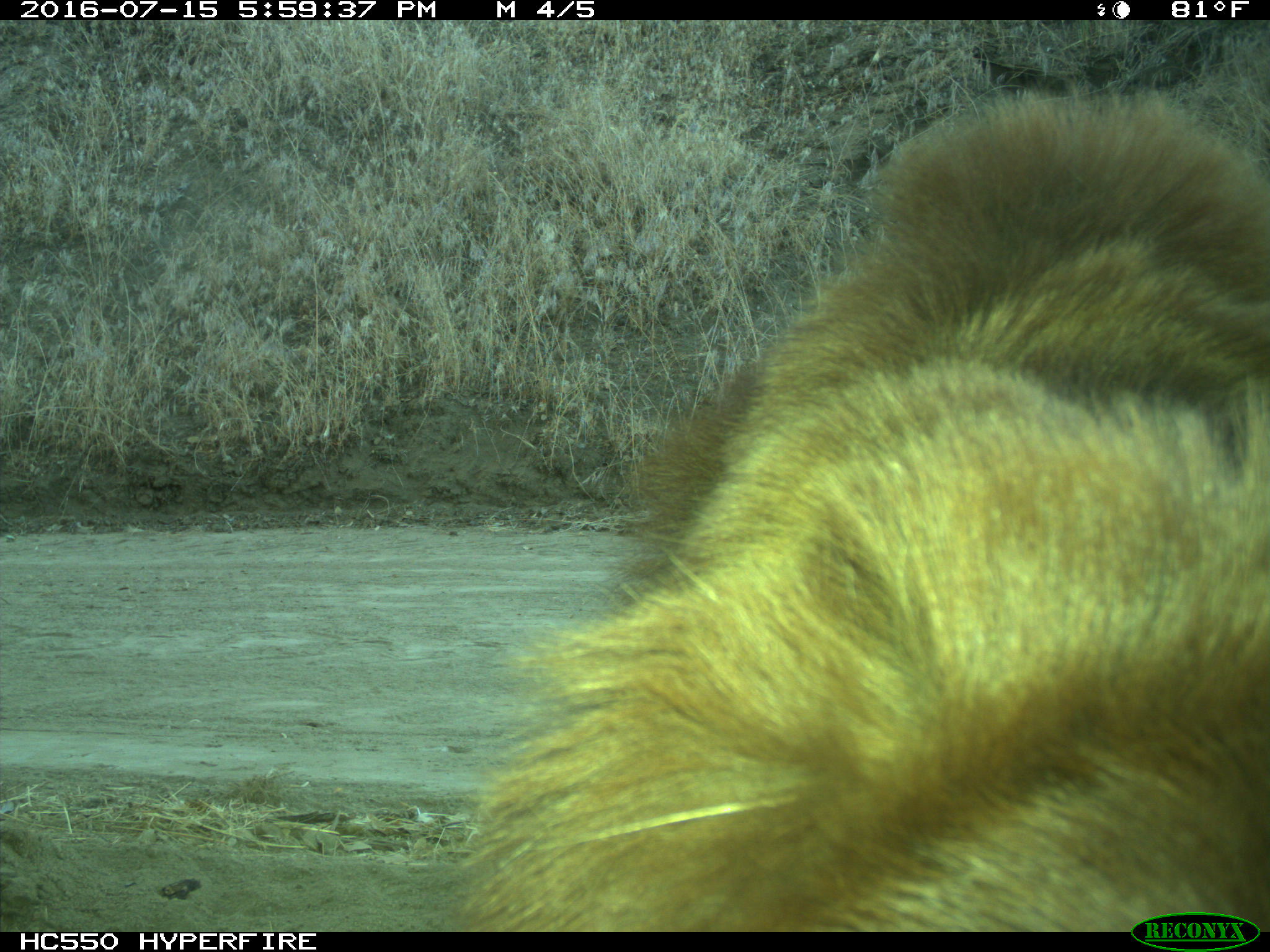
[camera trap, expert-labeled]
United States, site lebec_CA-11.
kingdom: Animalia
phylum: Chordata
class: Mammalia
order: Carnivora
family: Ursidae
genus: Ursus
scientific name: Ursus americanus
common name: american black bear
Ursus americanus (american black bear).